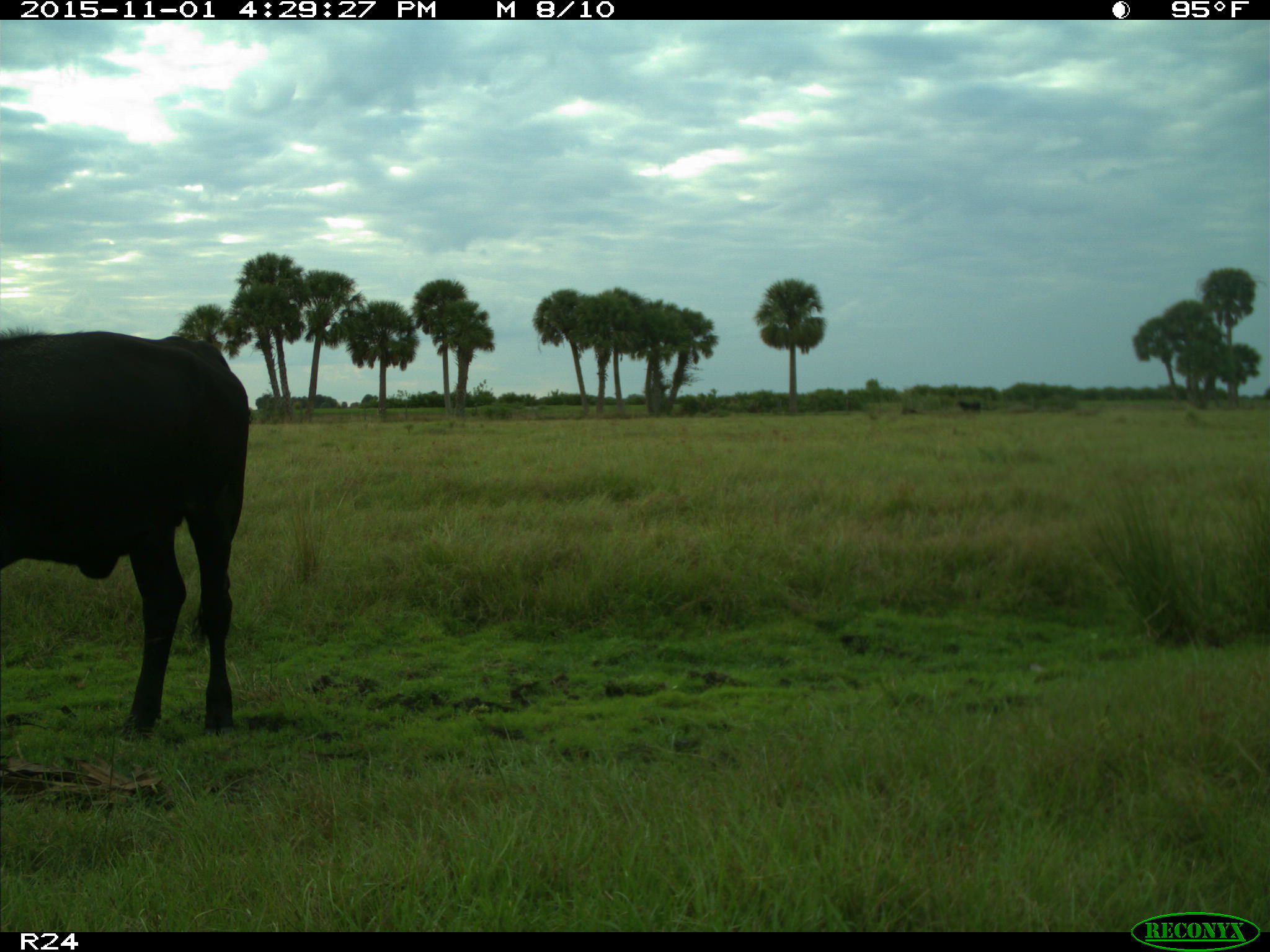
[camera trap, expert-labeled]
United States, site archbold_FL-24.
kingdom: Animalia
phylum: Chordata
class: Mammalia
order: Artiodactyla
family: Bovidae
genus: Bos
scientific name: Bos taurus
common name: domestic cow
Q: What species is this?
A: Bos taurus (domestic cow).